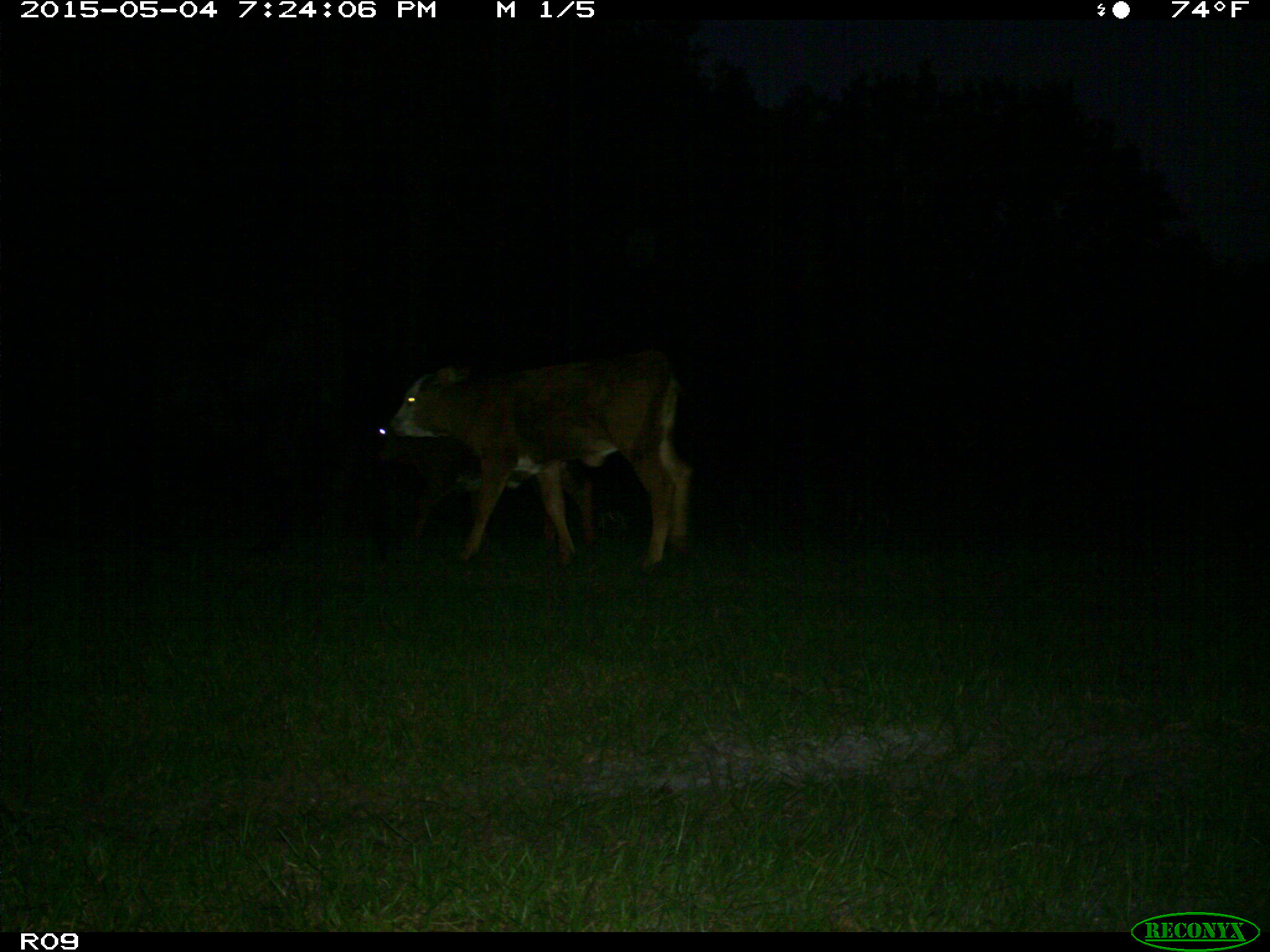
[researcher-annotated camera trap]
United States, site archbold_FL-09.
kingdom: Animalia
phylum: Chordata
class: Mammalia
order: Artiodactyla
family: Bovidae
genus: Bos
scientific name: Bos taurus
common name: domestic cow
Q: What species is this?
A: Bos taurus (domestic cow).